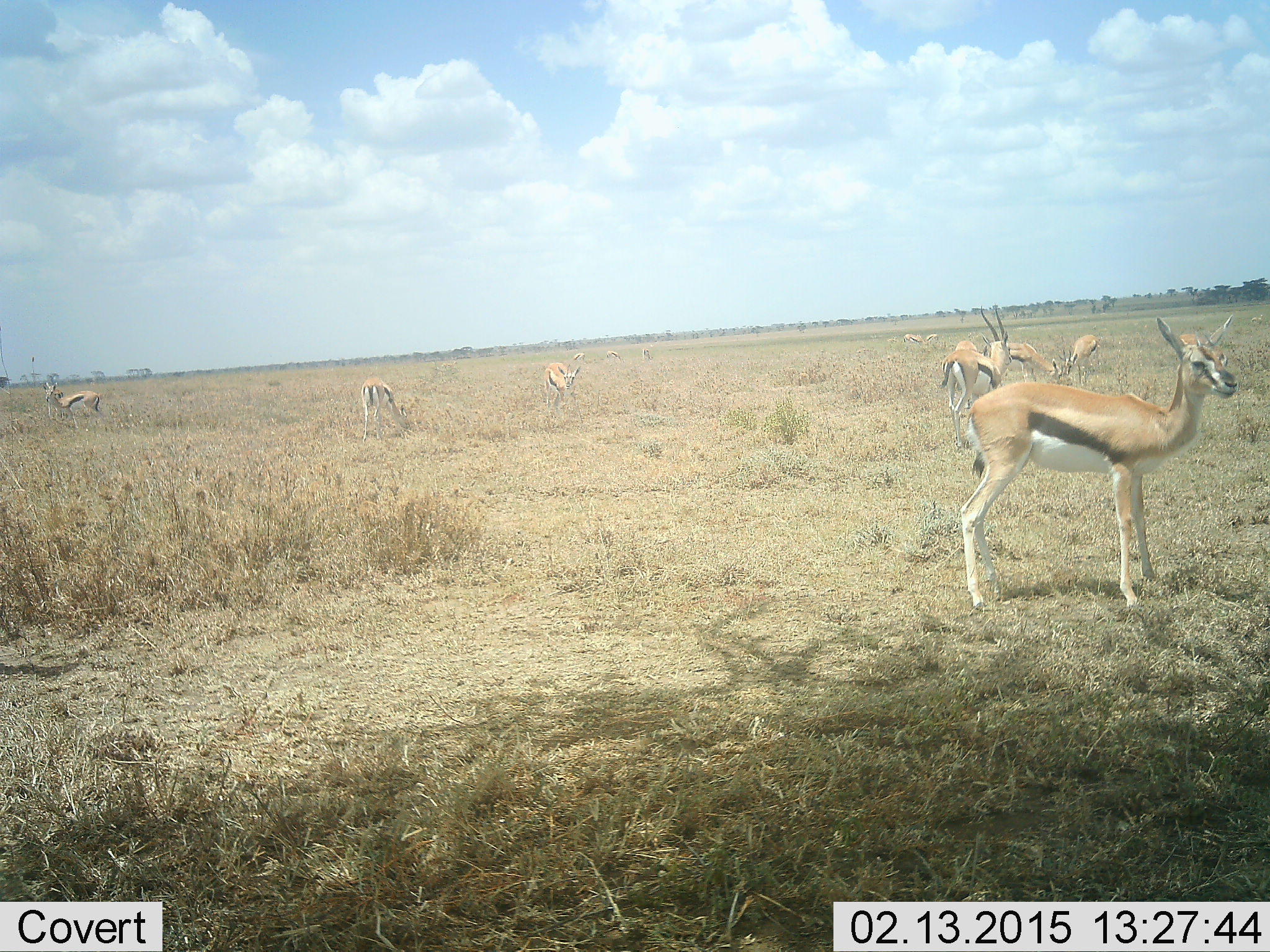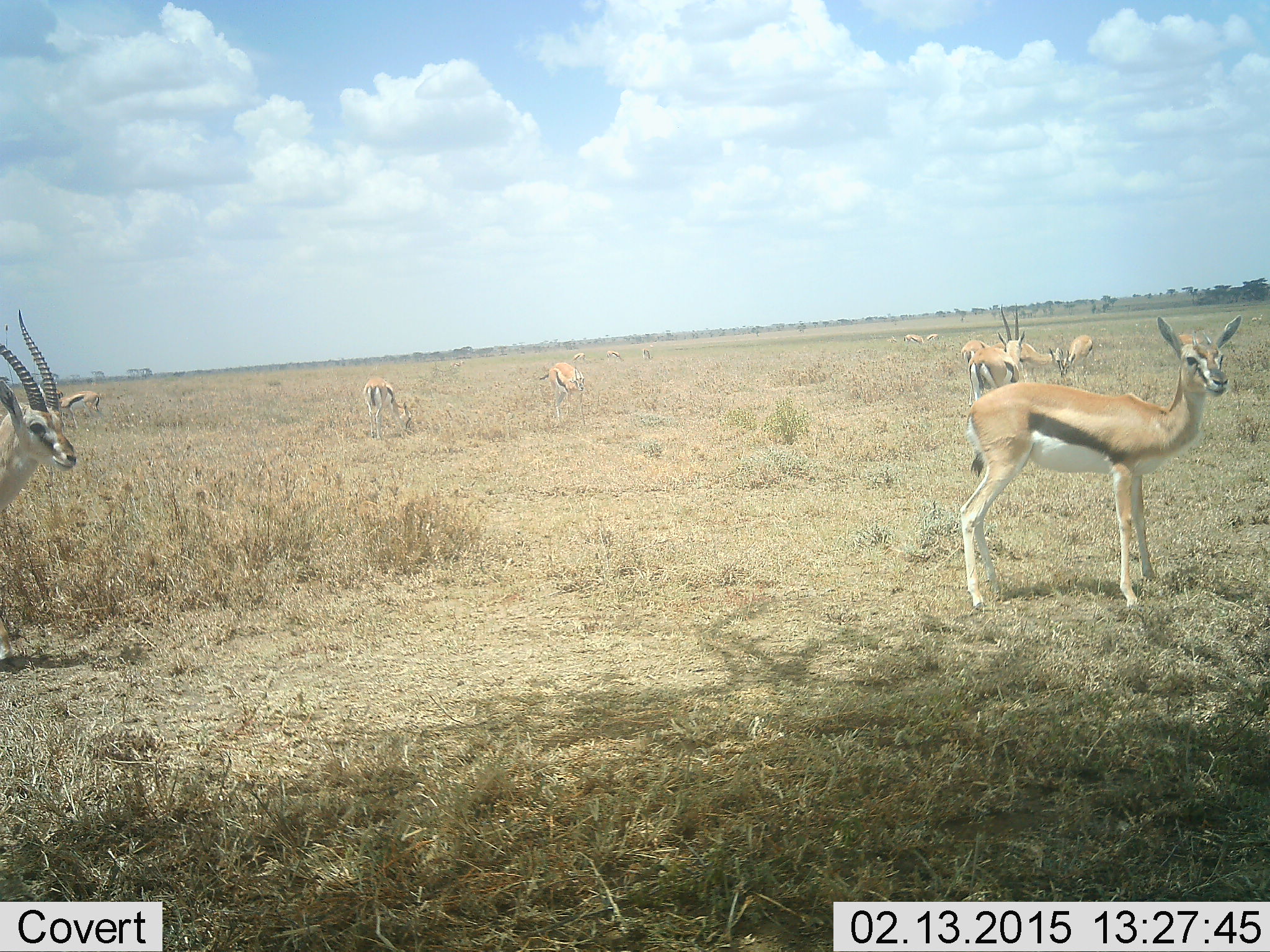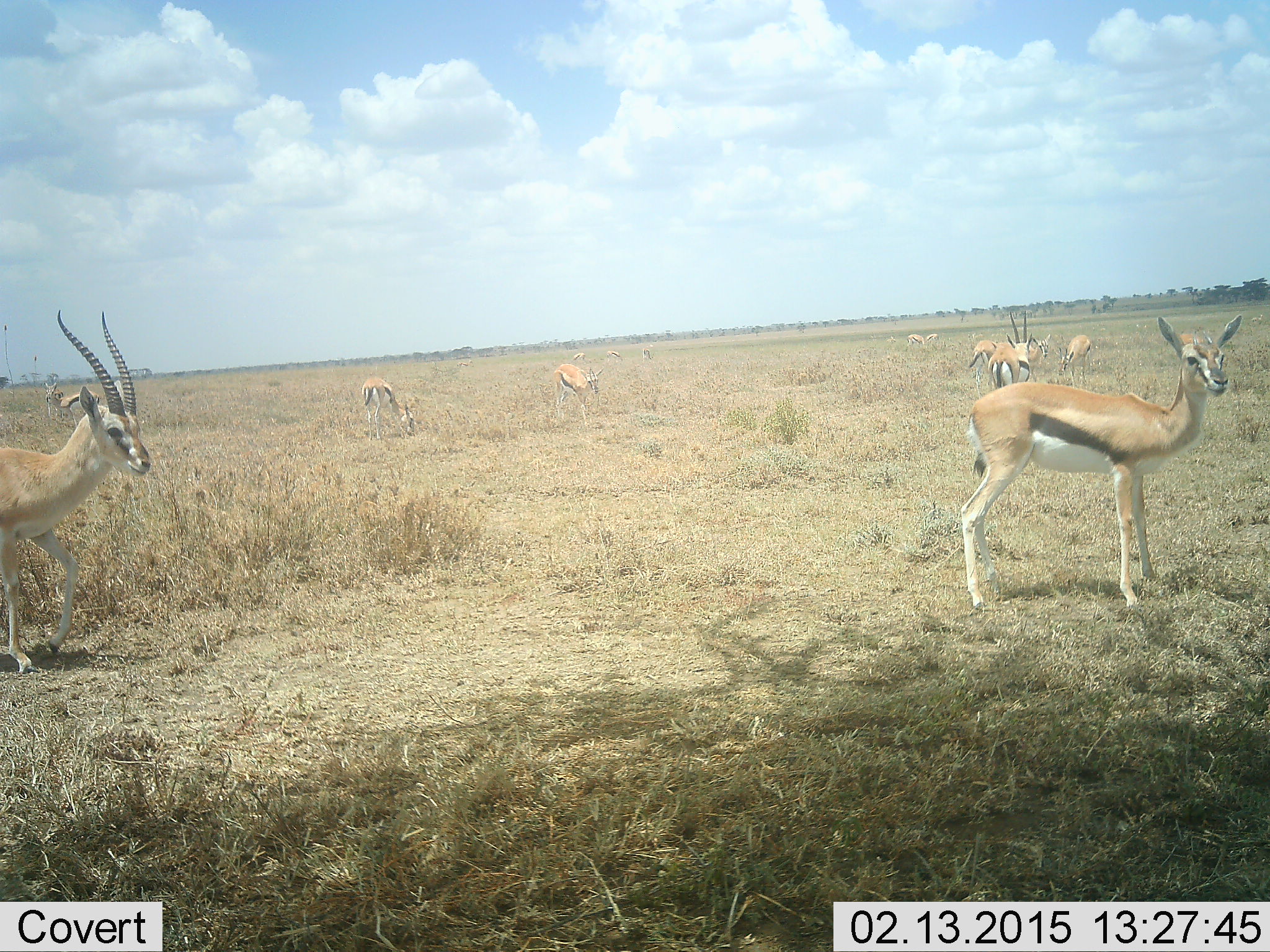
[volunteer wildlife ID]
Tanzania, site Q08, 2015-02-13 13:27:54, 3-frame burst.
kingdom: Animalia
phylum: Chordata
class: Mammalia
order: Artiodactyla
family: Bovidae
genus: Eudorcas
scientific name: Eudorcas thomsonii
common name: thomson's gazelle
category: gazellethomsons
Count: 10.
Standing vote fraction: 100%.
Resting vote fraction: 10%.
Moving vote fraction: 50%.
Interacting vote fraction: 0%.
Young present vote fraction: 0%.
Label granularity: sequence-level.